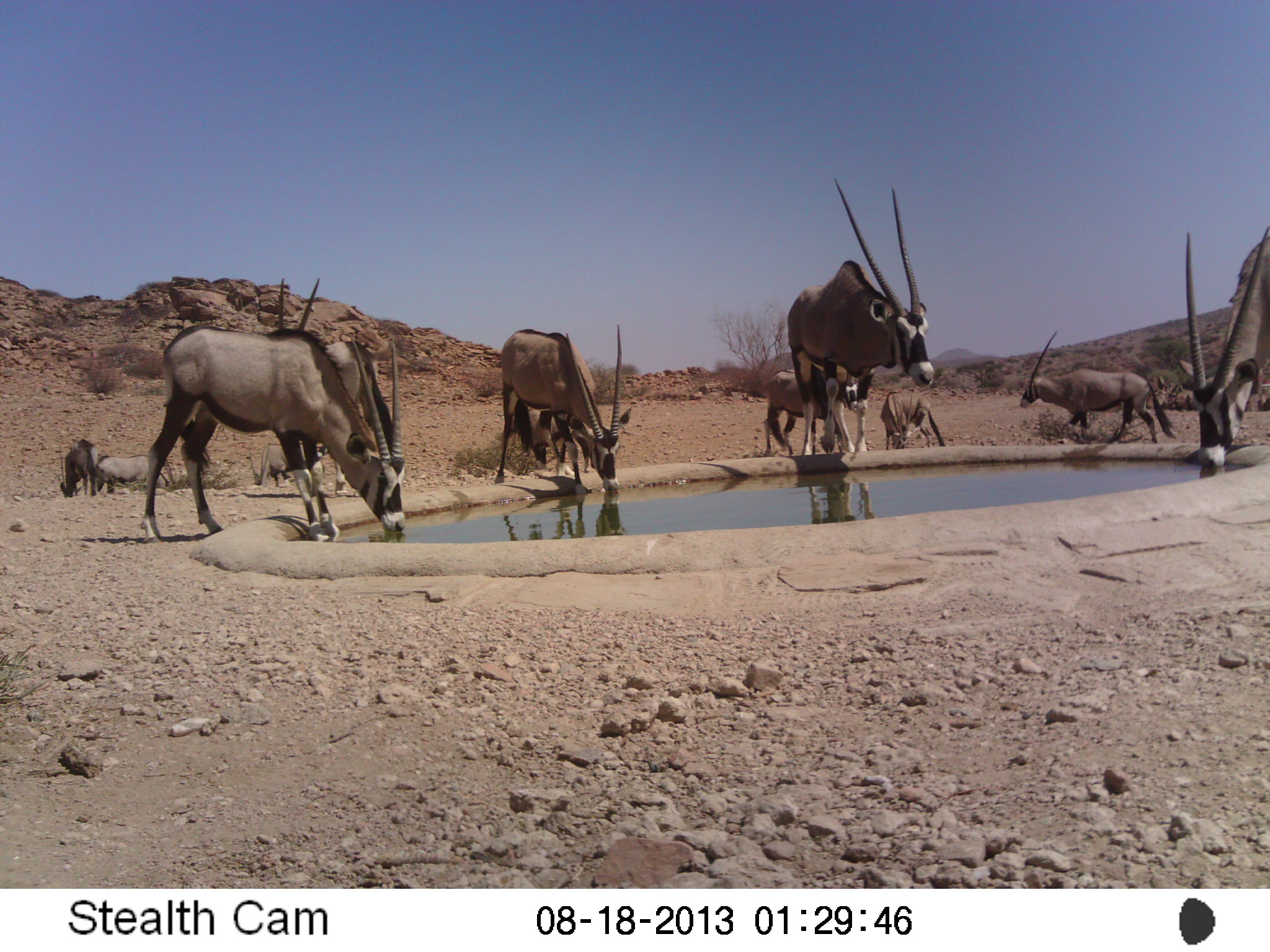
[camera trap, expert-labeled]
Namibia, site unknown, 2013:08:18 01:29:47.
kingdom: Animalia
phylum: Chordata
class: Mammalia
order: Artiodactyla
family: Bovidae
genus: Oryx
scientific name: Oryx gazella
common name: gemsbok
Oryx gazella (gemsbok).